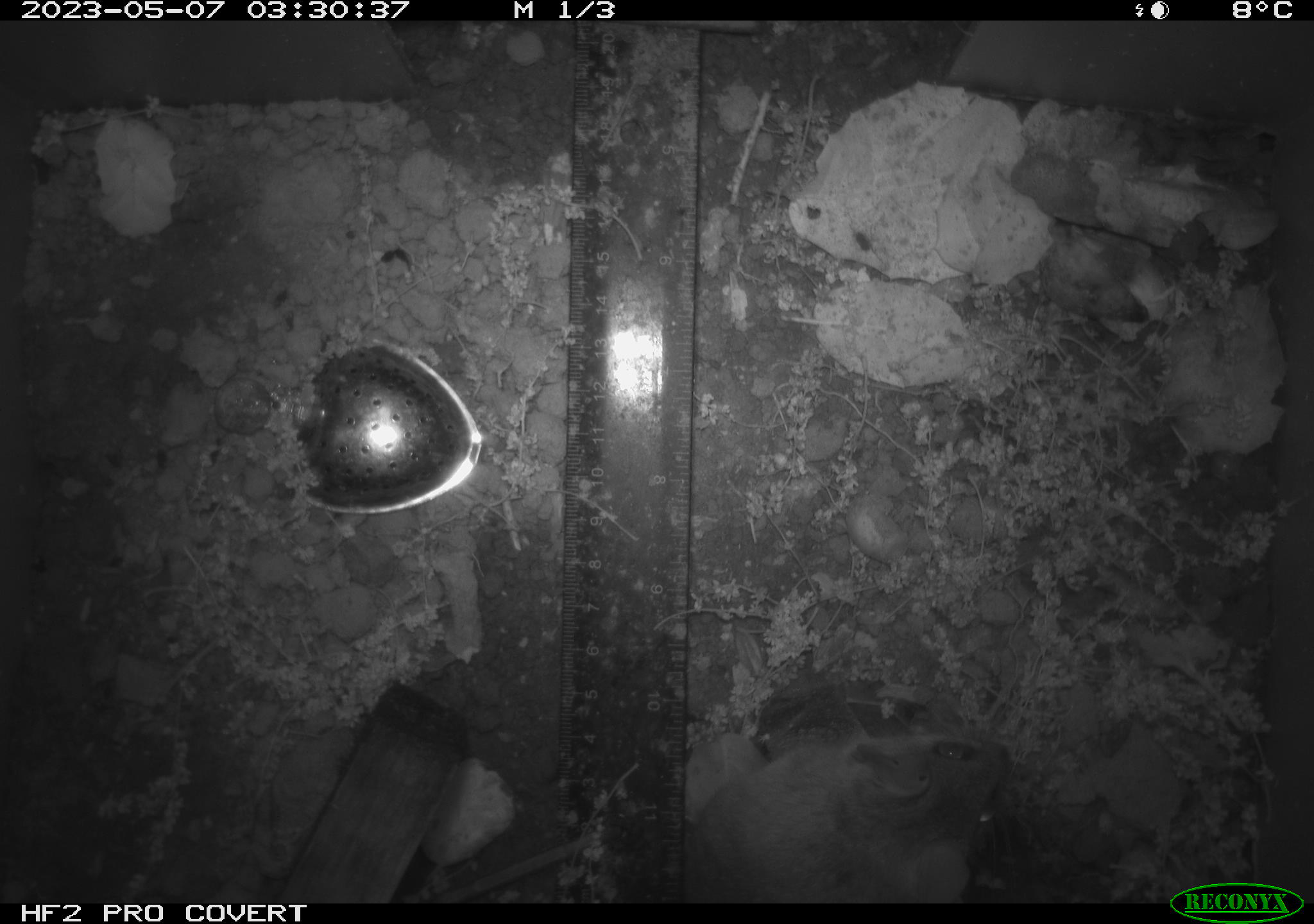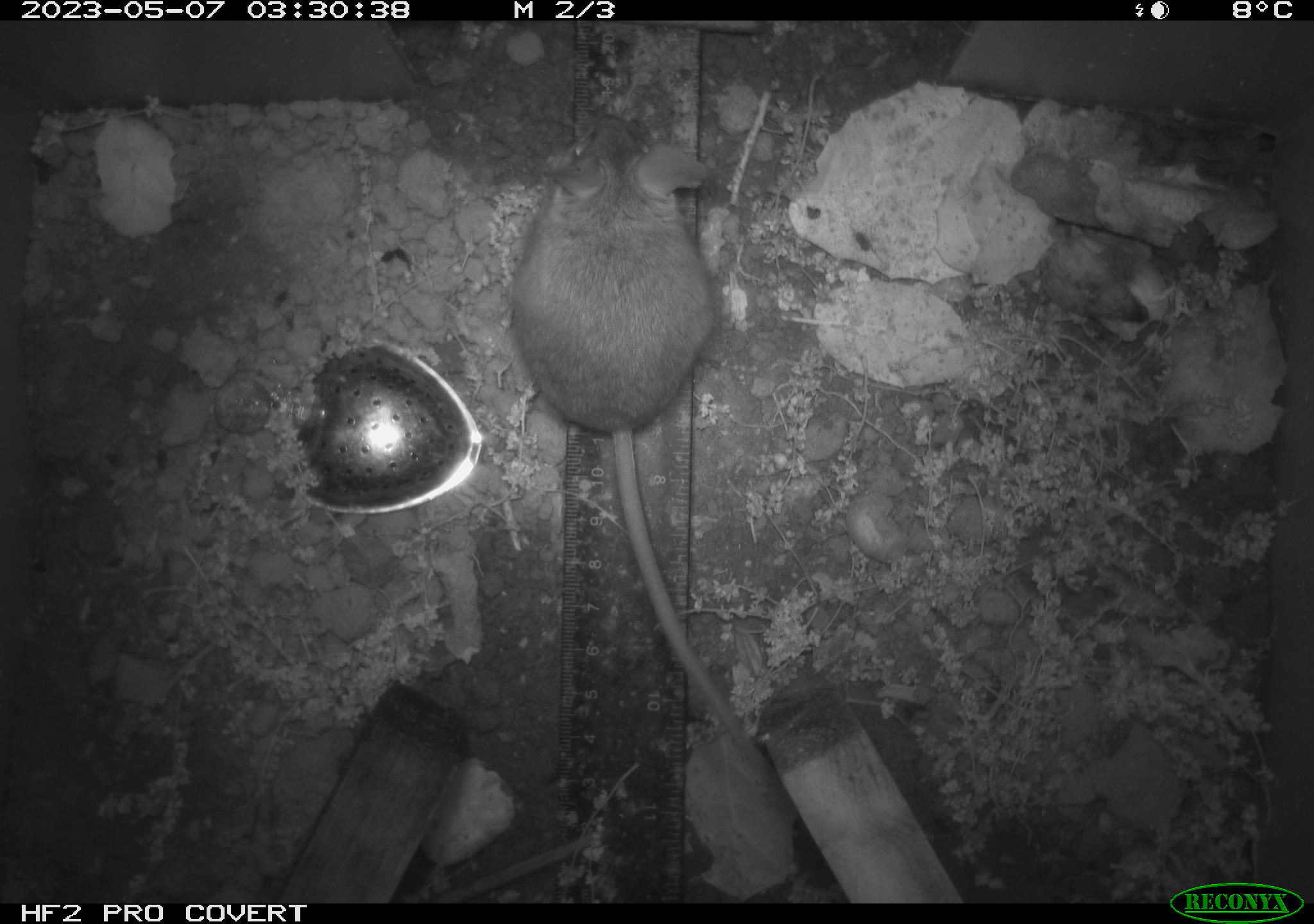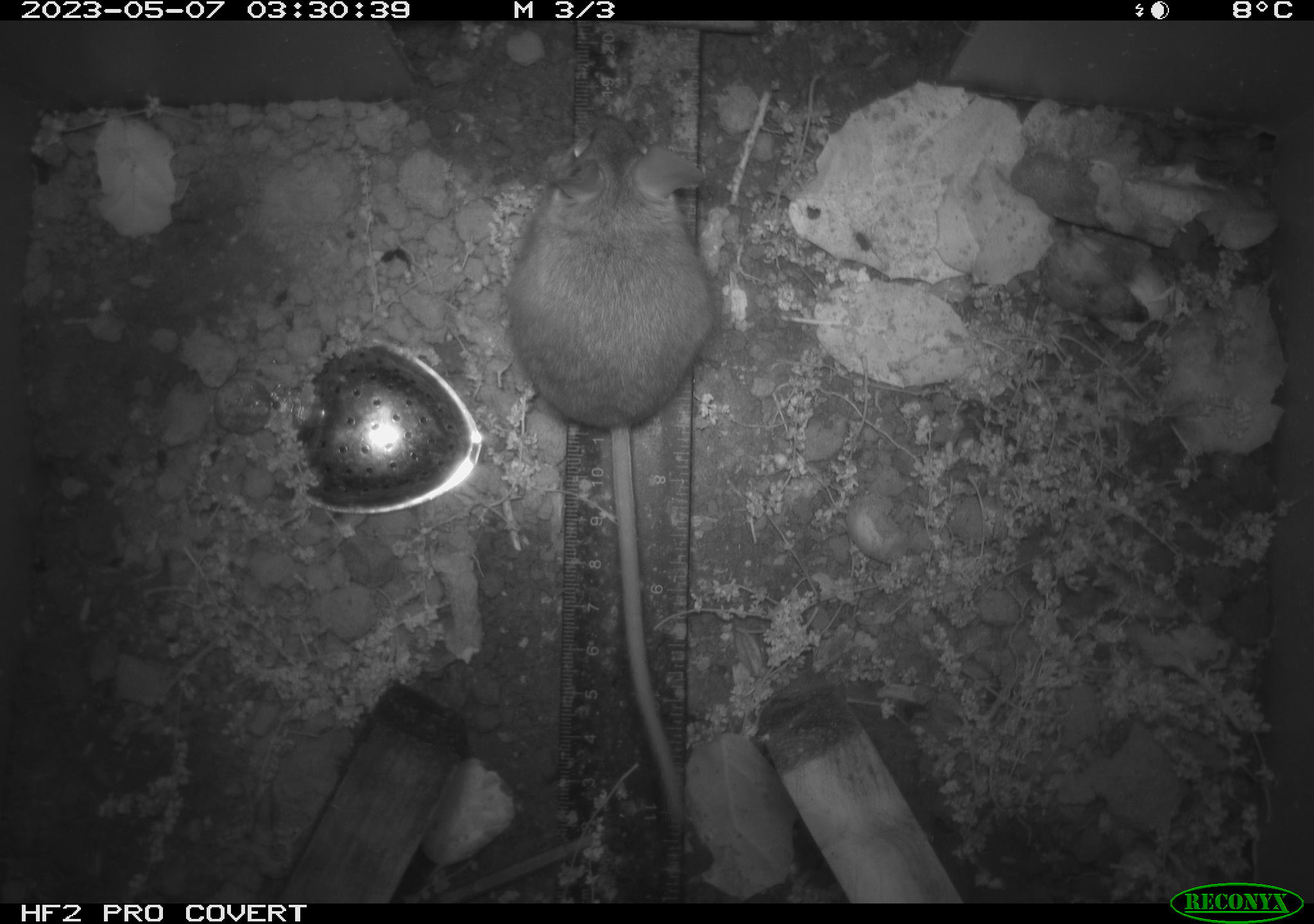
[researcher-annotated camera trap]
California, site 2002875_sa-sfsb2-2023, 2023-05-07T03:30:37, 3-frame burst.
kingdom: Animalia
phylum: Chordata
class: Mammalia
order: Rodentia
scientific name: Rodentia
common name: mouse species